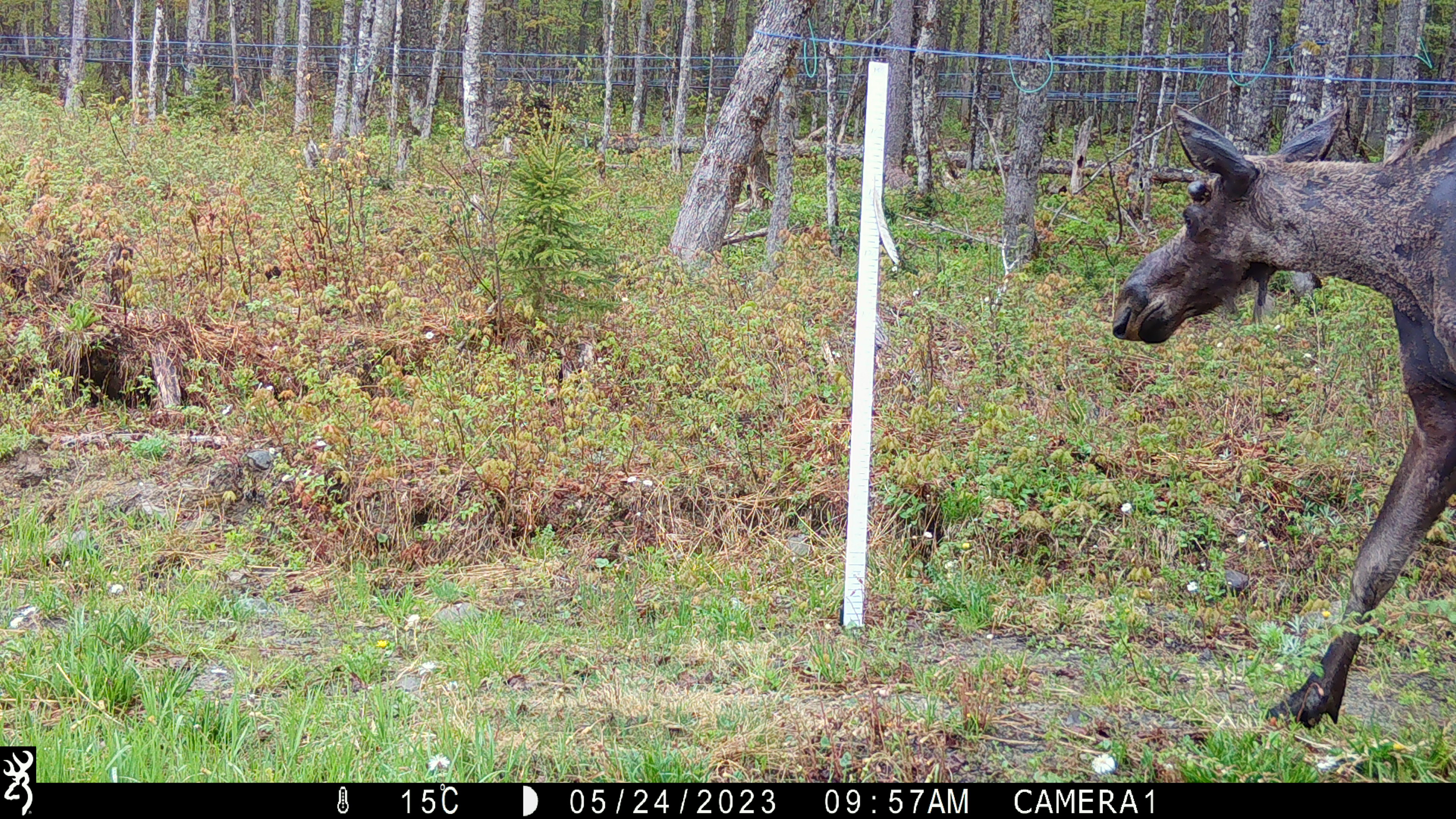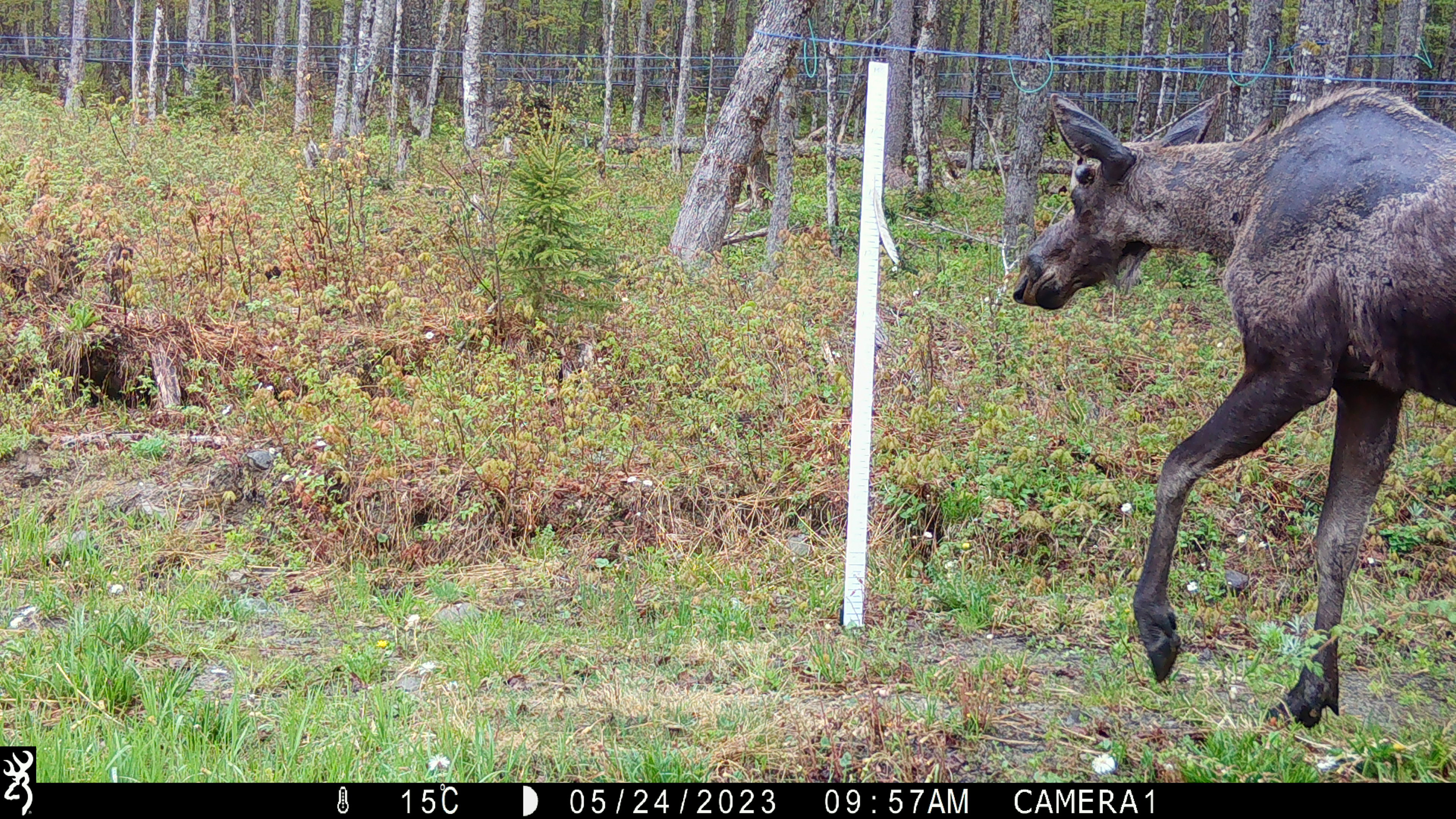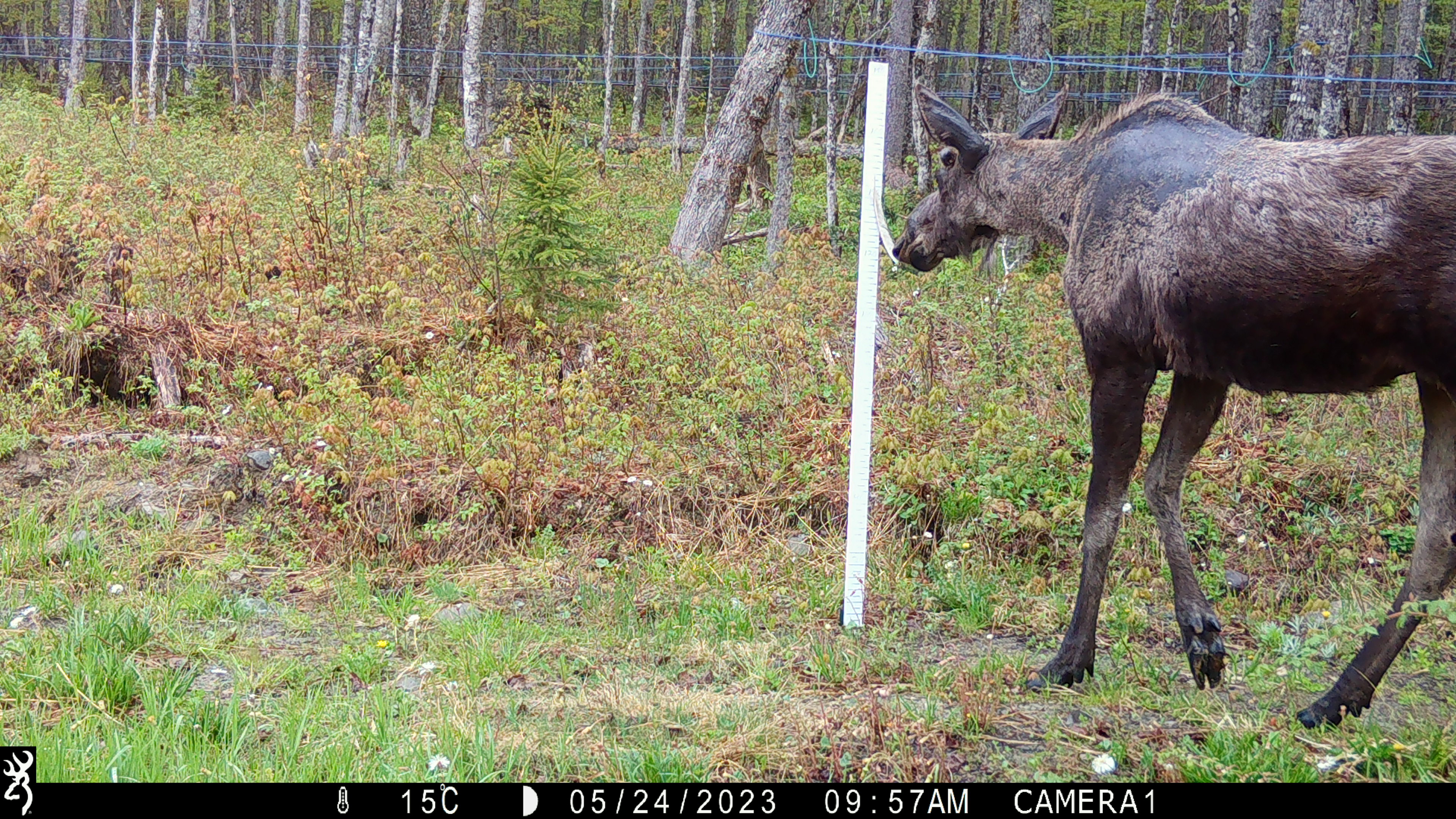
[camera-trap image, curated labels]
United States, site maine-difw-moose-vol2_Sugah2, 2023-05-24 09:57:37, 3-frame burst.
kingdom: Animalia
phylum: Chordata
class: Mammalia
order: Artiodactyla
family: Cervidae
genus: Alces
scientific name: Alces alces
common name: moose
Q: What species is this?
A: Moose (Alces alces).